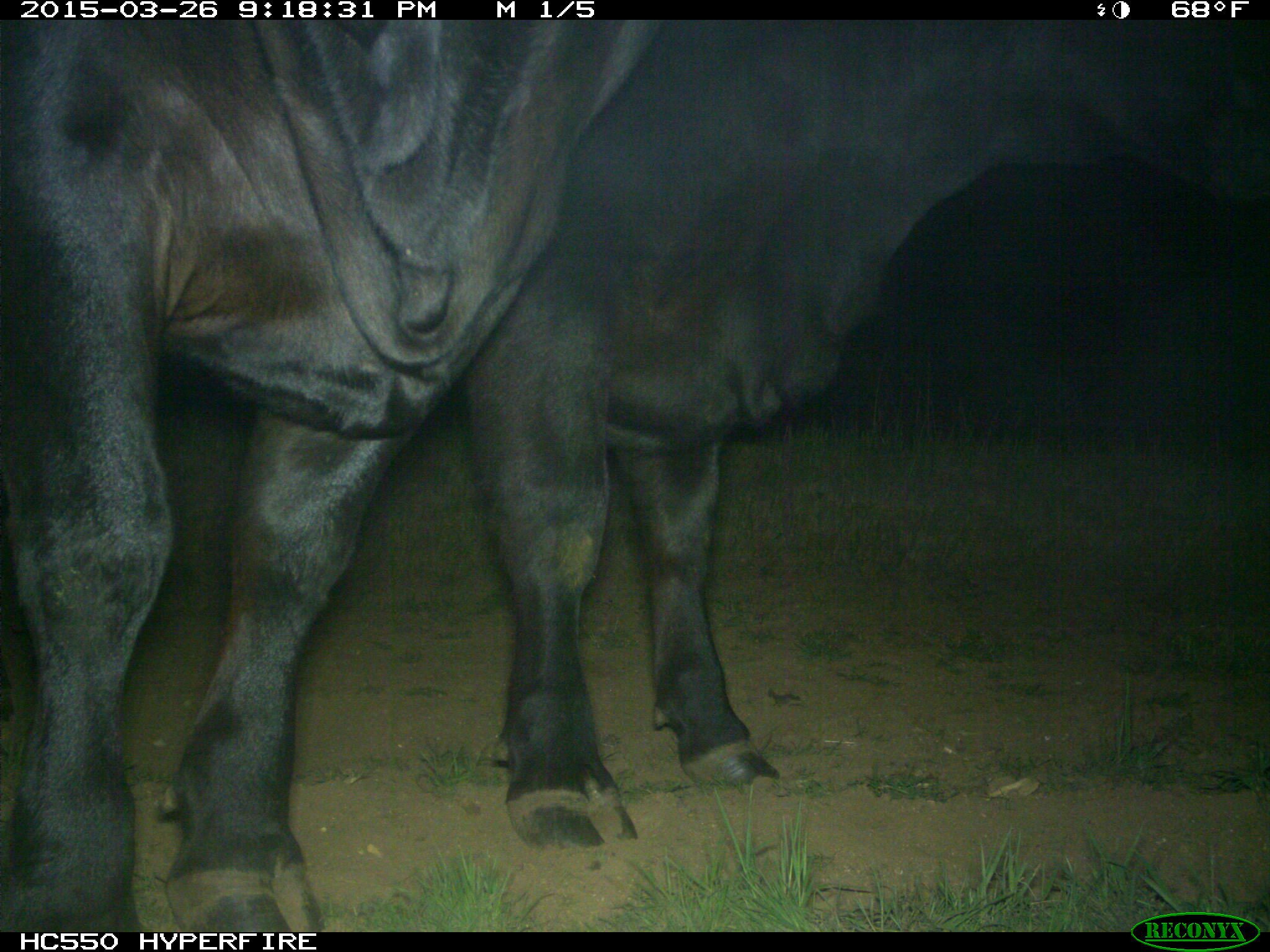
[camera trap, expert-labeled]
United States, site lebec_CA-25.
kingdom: Animalia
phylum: Chordata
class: Mammalia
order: Artiodactyla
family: Bovidae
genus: Bos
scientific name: Bos taurus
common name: domestic cow